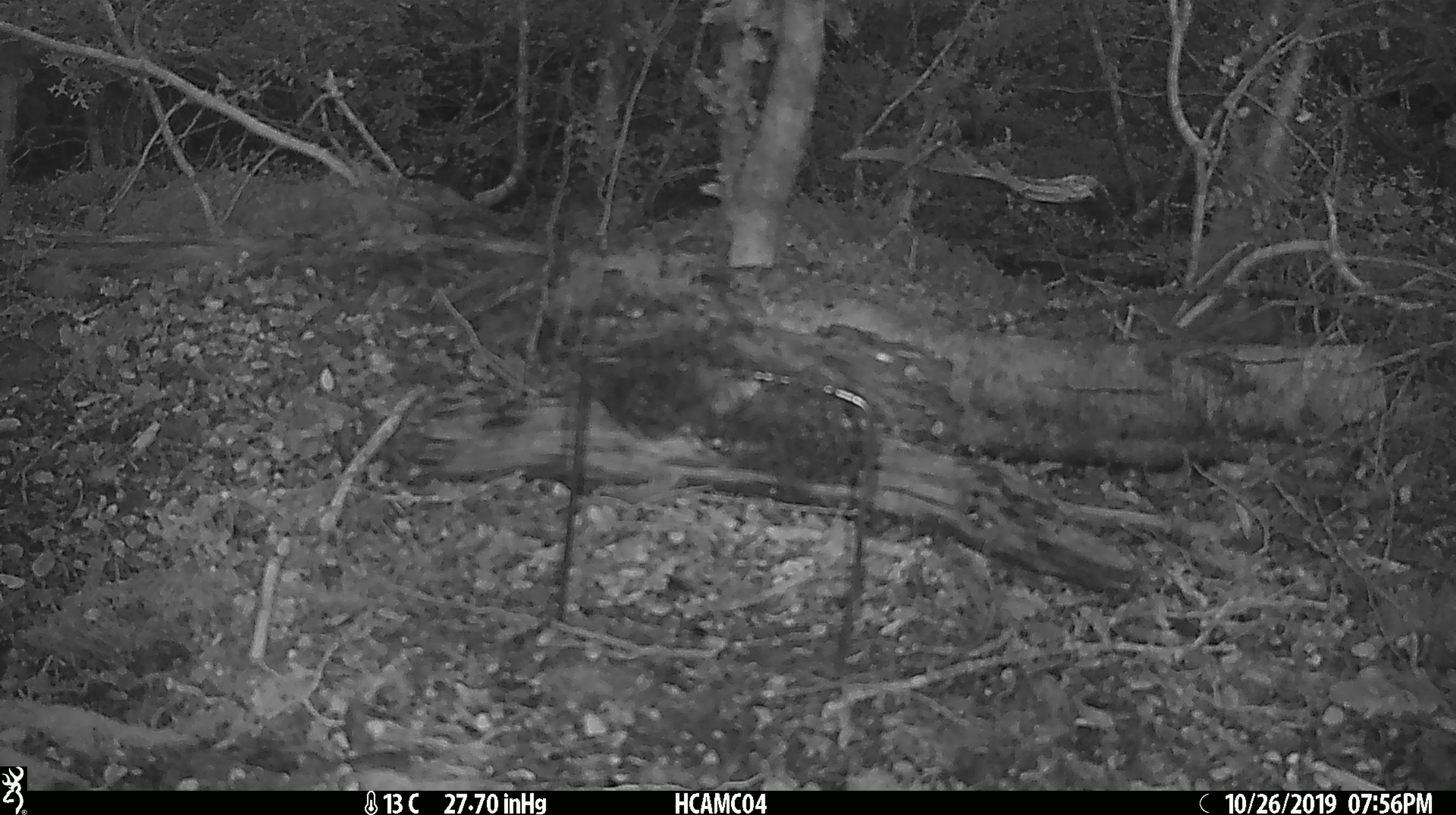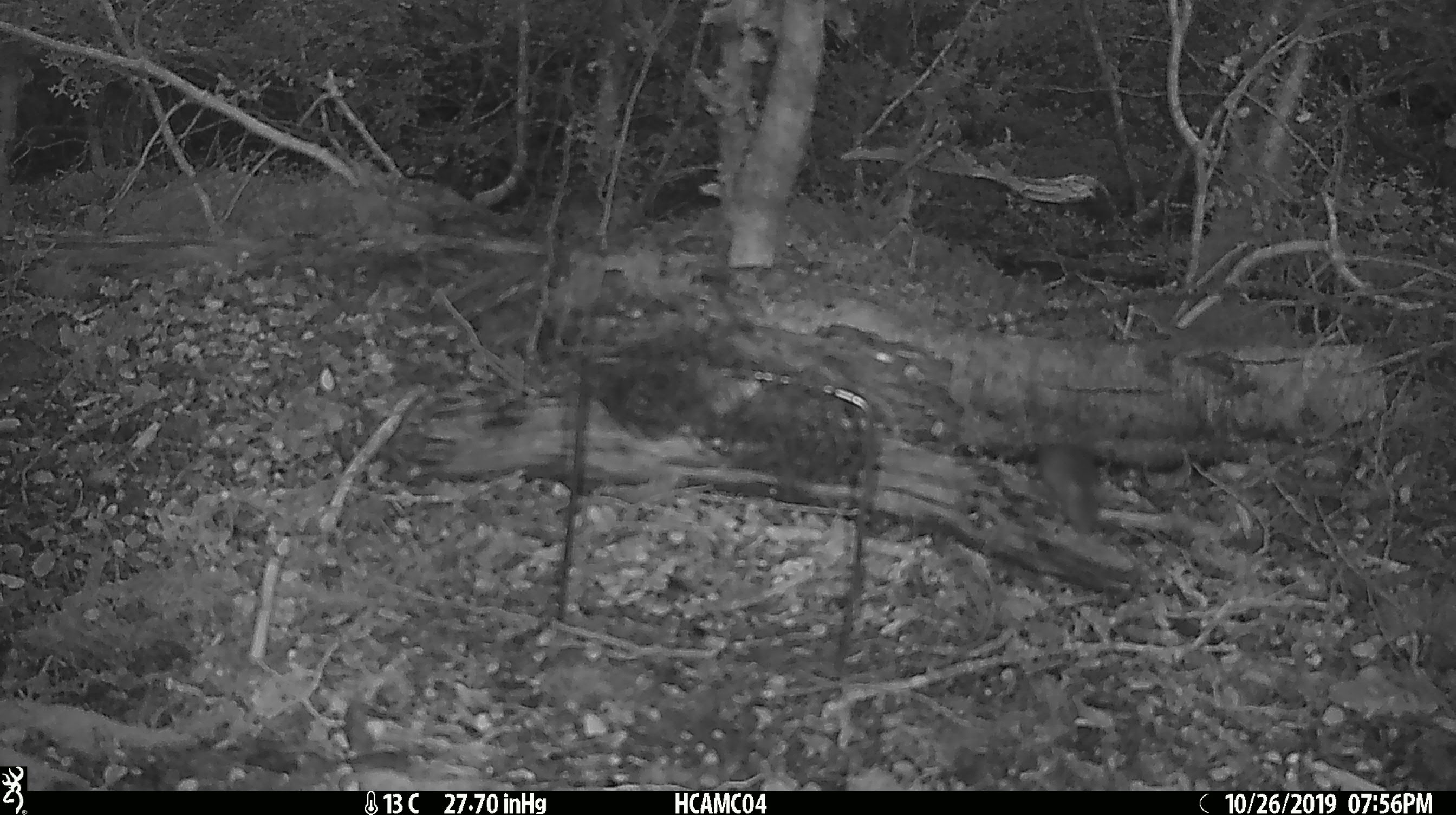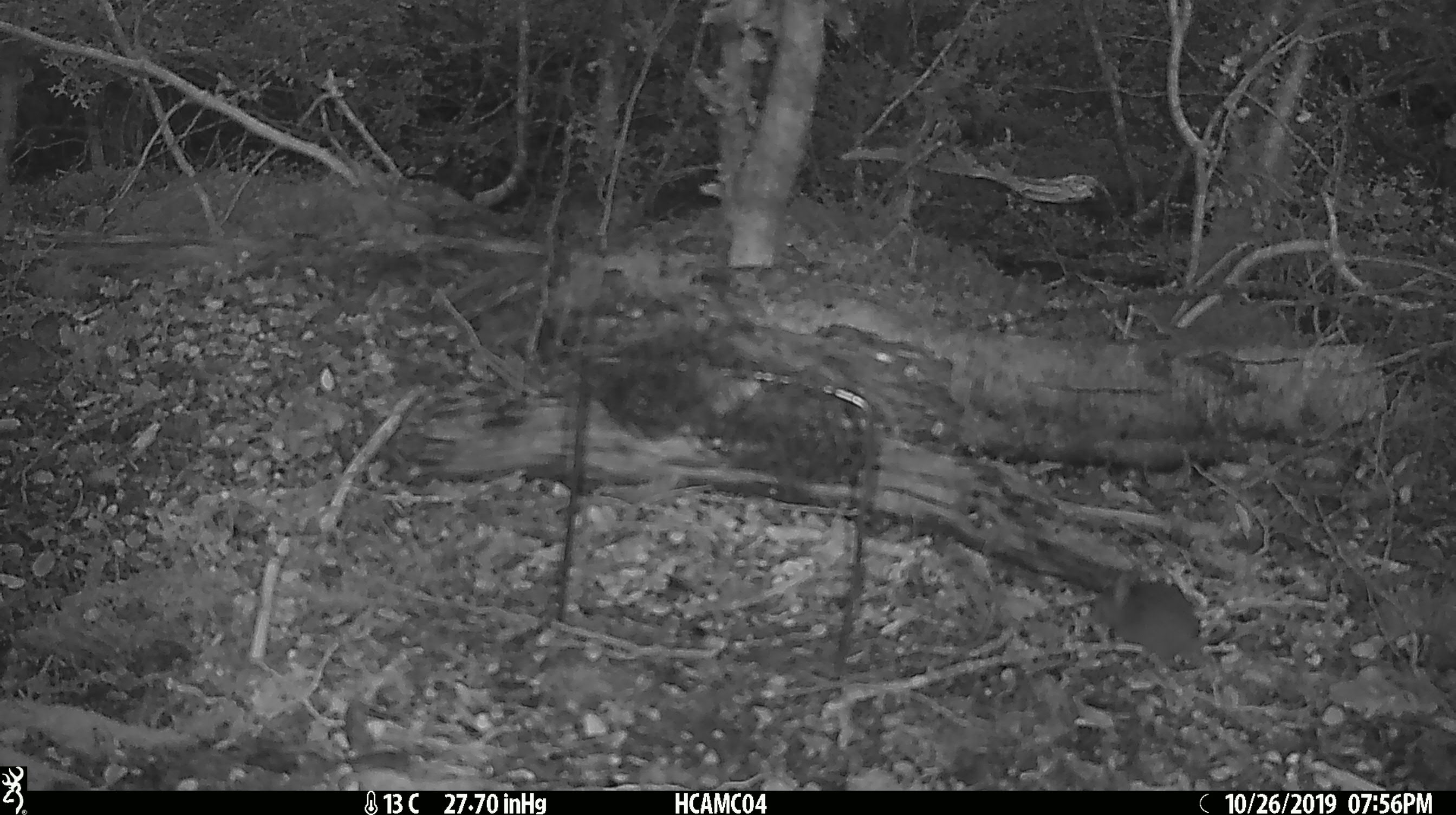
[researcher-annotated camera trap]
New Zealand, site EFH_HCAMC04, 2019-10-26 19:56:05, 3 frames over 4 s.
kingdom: Animalia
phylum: Chordata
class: Mammalia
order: Rodentia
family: Muridae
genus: Mus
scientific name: Mus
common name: mouse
Mouse (Mus).